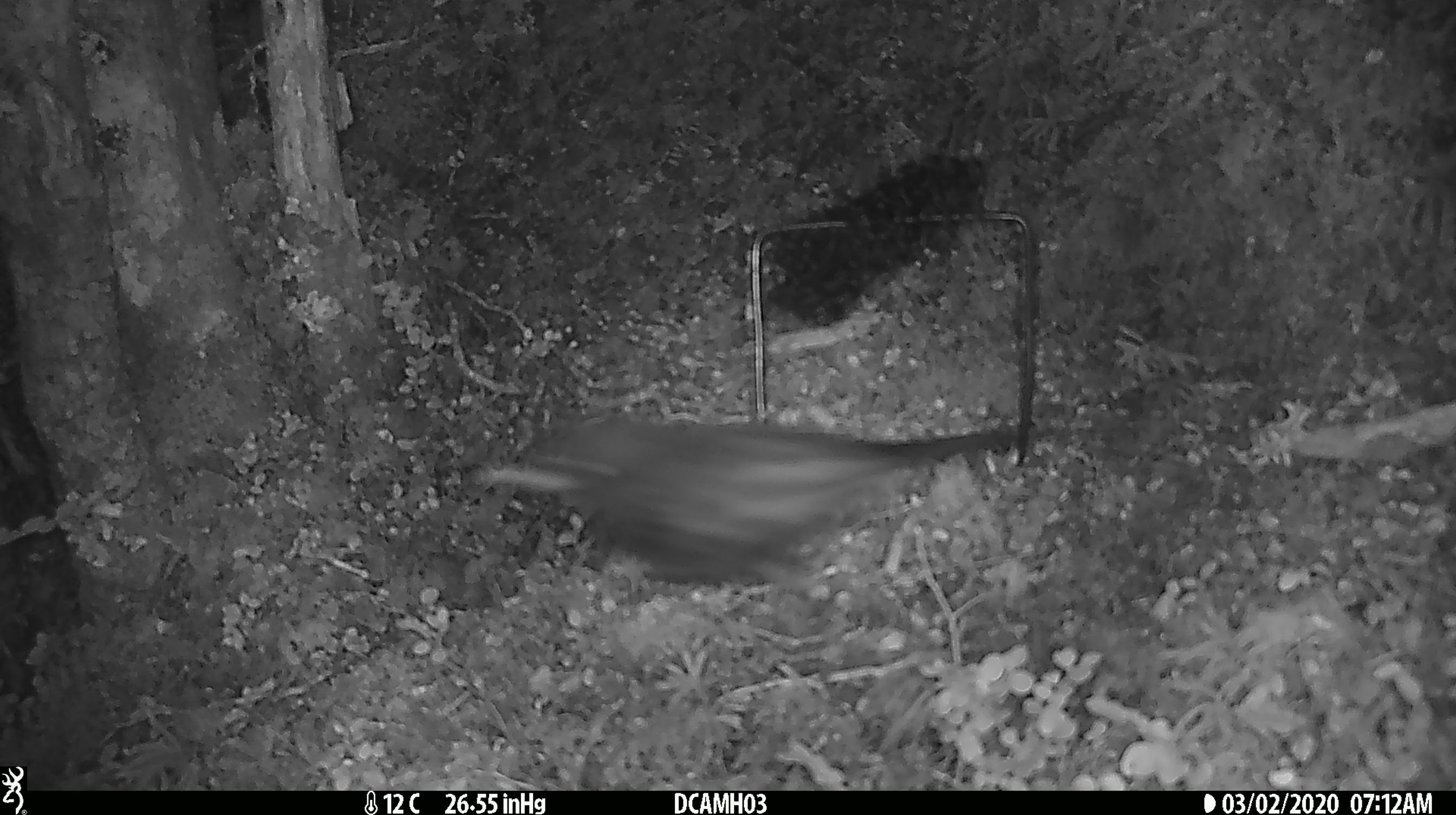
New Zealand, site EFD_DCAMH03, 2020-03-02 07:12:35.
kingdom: Animalia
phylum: Chordata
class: Aves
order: Passeriformes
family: Turdidae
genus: Turdus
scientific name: Turdus merula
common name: eurasian blackbird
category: blackbird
Blackbird (eurasian blackbird) (Turdus merula).